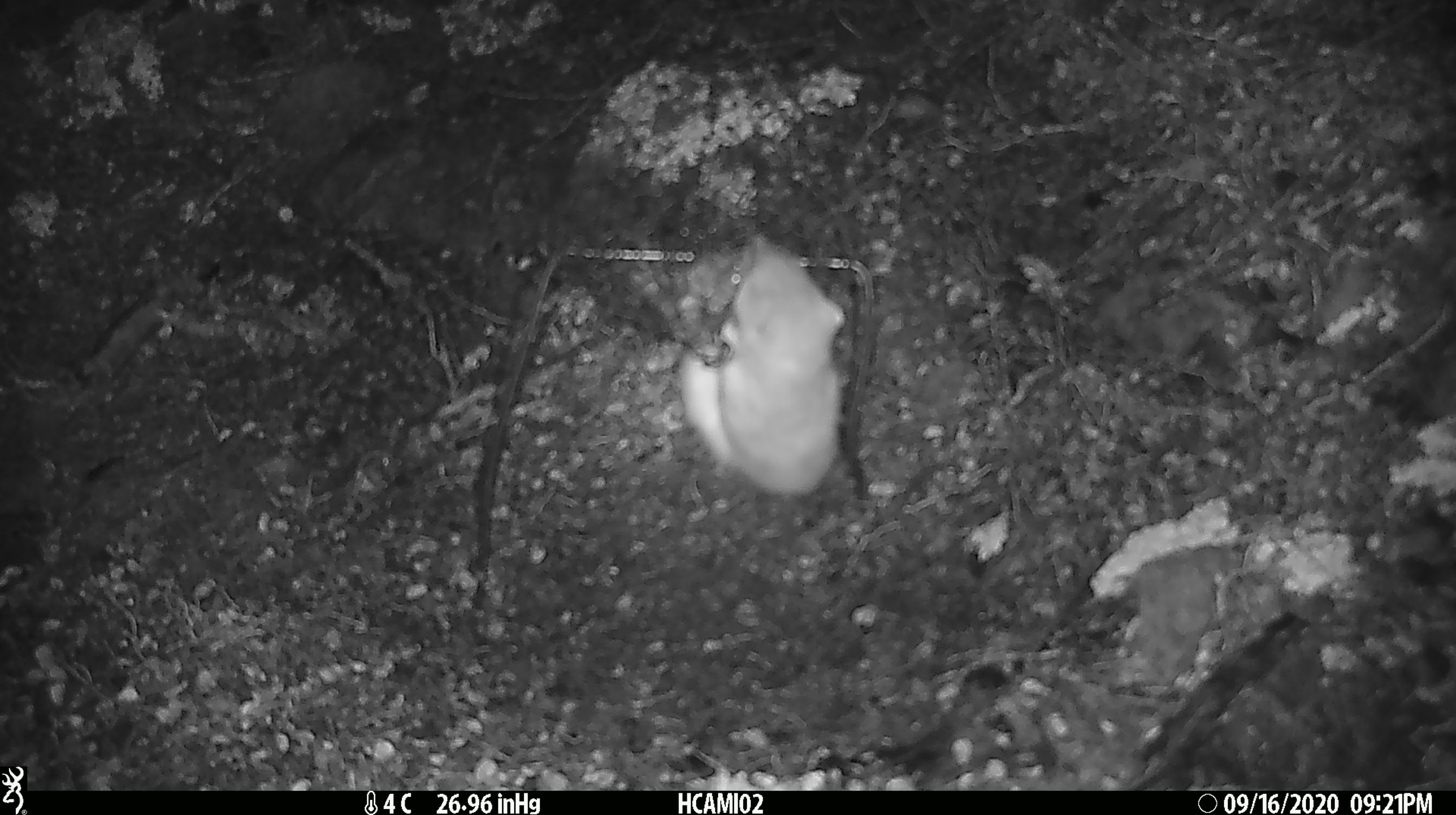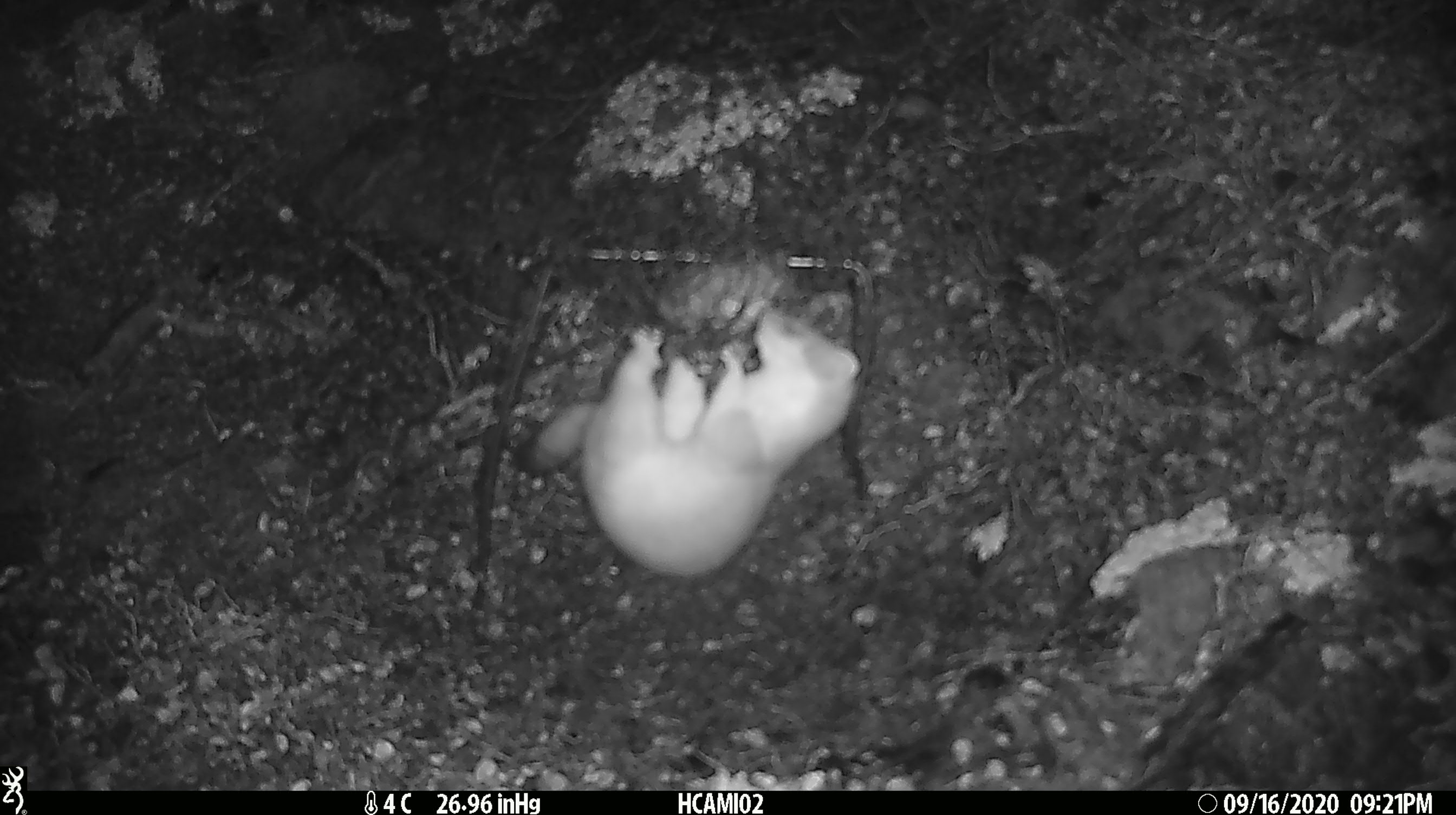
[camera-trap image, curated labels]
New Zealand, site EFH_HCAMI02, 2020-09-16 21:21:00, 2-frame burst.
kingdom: Animalia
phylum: Chordata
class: Mammalia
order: Carnivora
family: Mustelidae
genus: Mustela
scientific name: Mustela erminea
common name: stoat